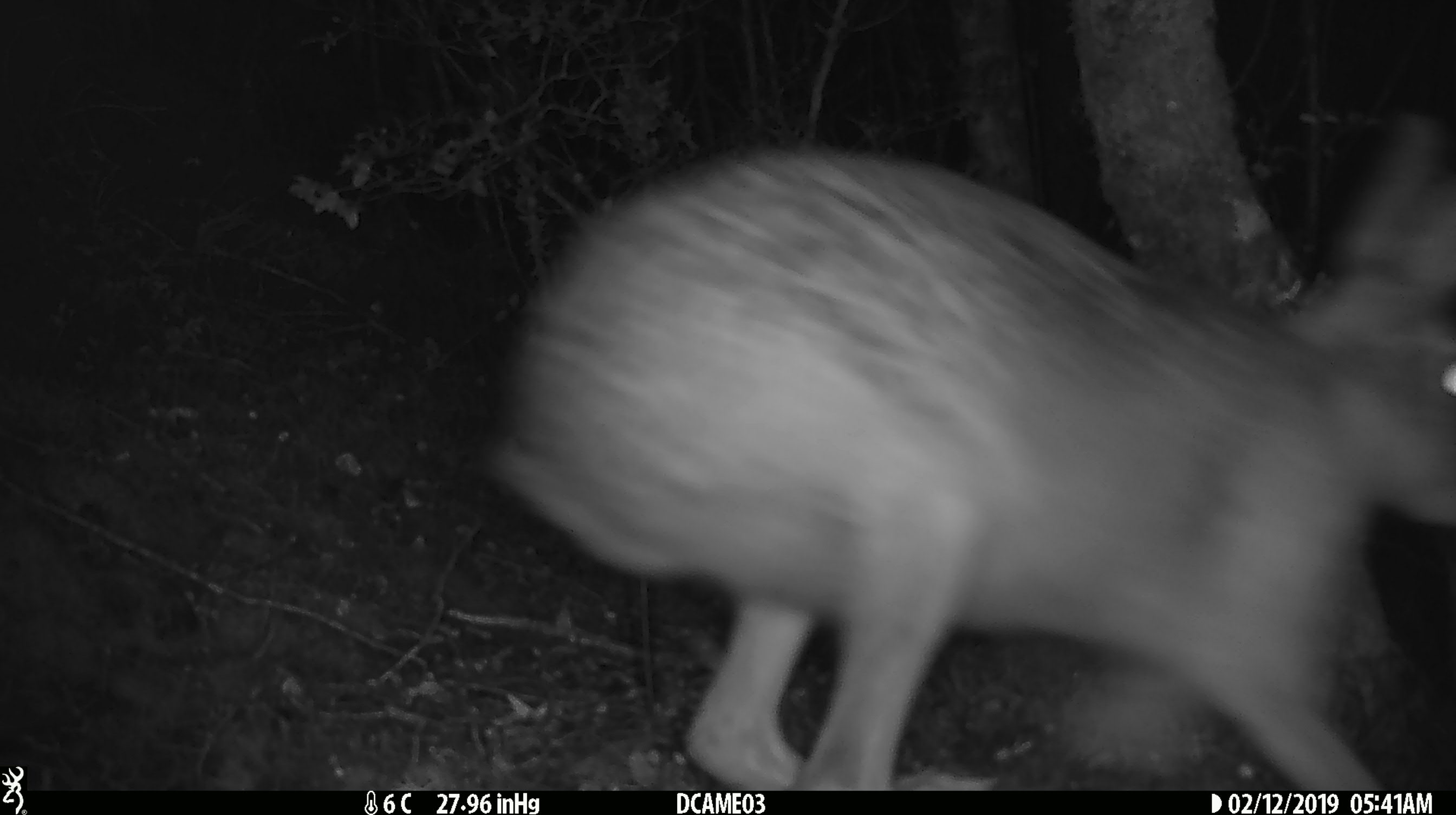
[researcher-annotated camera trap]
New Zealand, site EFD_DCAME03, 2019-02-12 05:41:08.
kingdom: Animalia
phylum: Chordata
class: Mammalia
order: Lagomorpha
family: Leporidae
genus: Lepus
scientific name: Lepus europaeus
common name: brown hare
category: hare